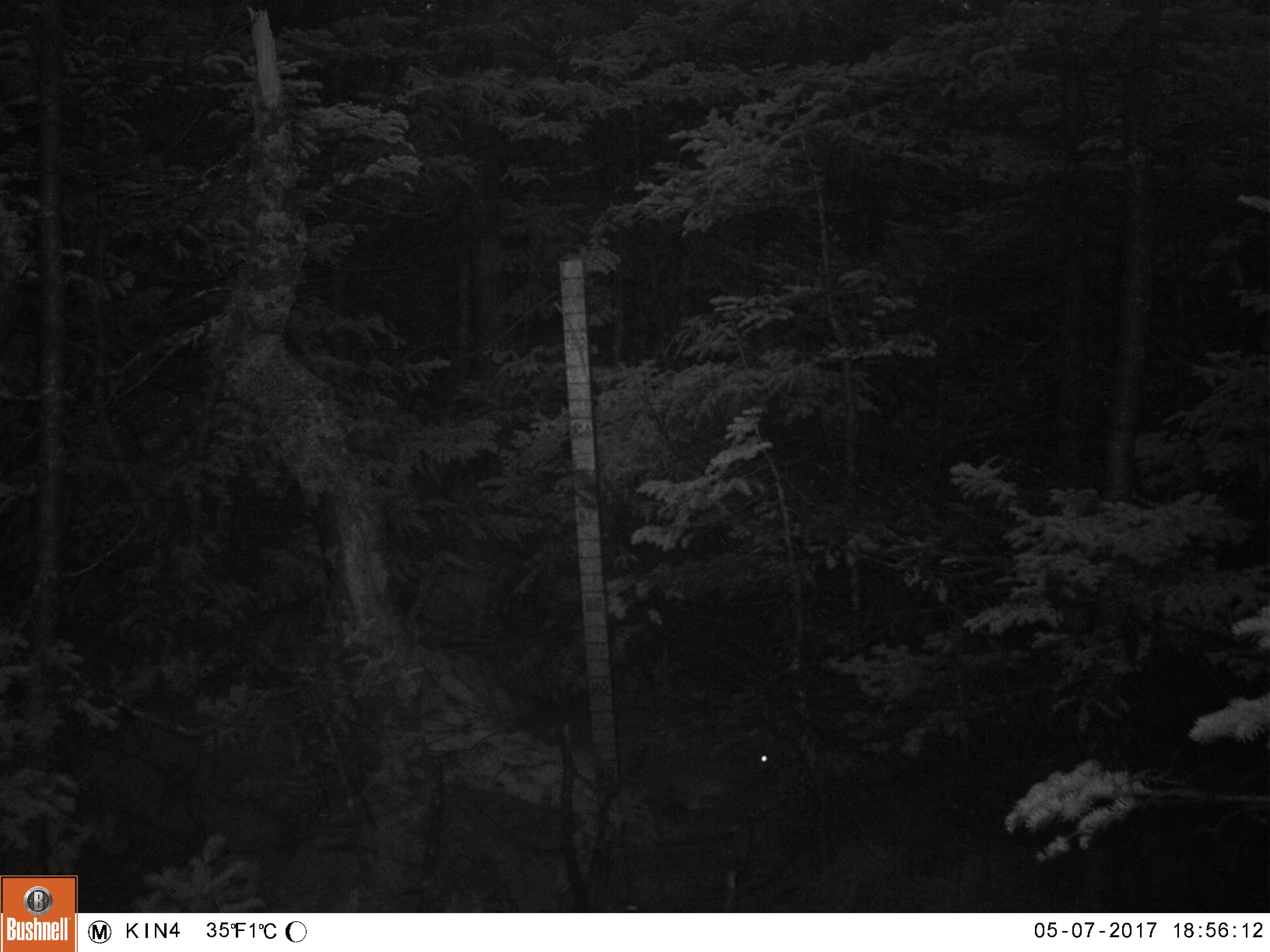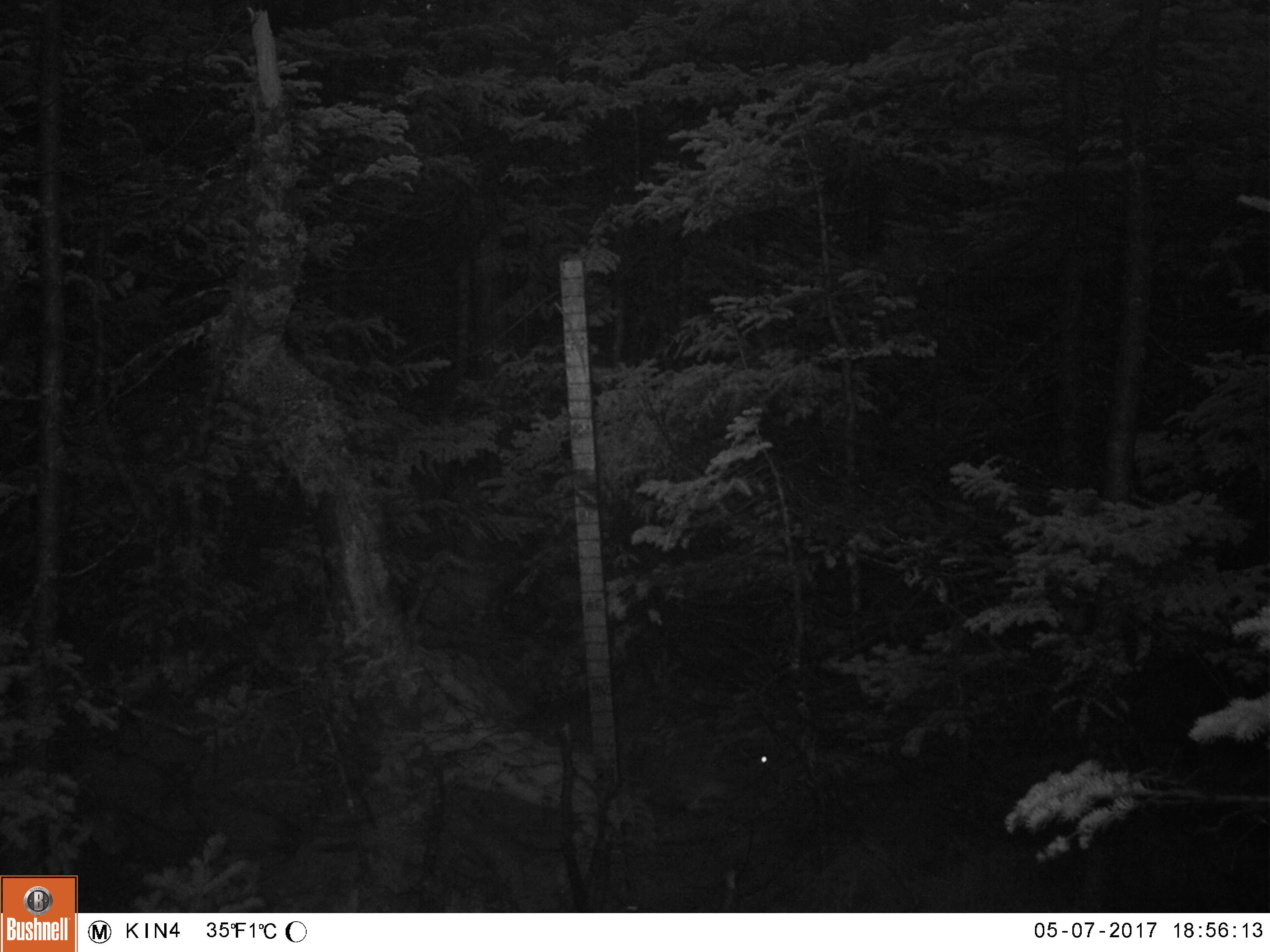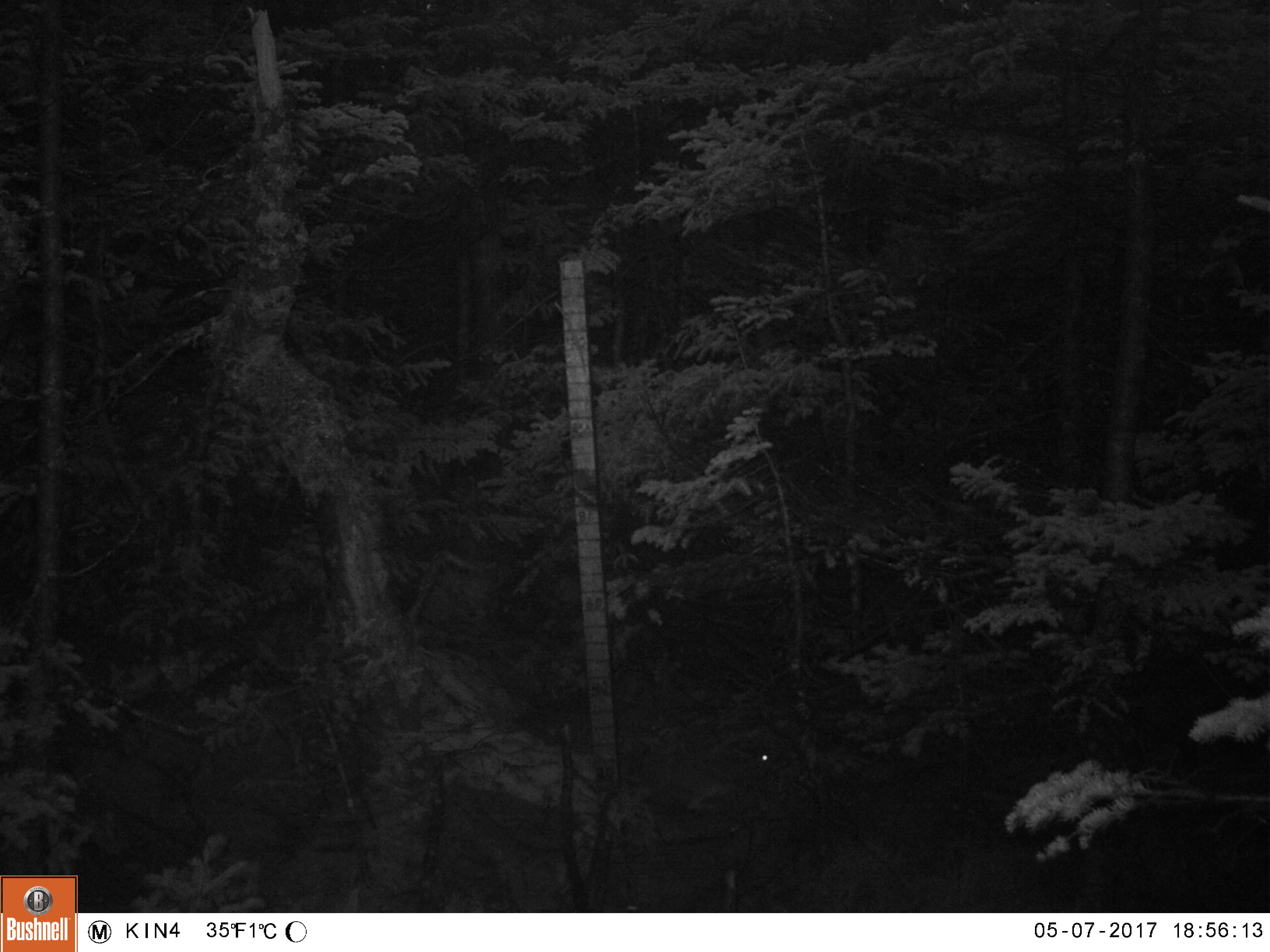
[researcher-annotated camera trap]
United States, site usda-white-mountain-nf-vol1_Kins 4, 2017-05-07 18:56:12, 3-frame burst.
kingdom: Animalia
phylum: Chordata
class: Mammalia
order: Lagomorpha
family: Leporidae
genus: Lepus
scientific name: Lepus americanus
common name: snowshoe hare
Snowshoe hare (Lepus americanus).